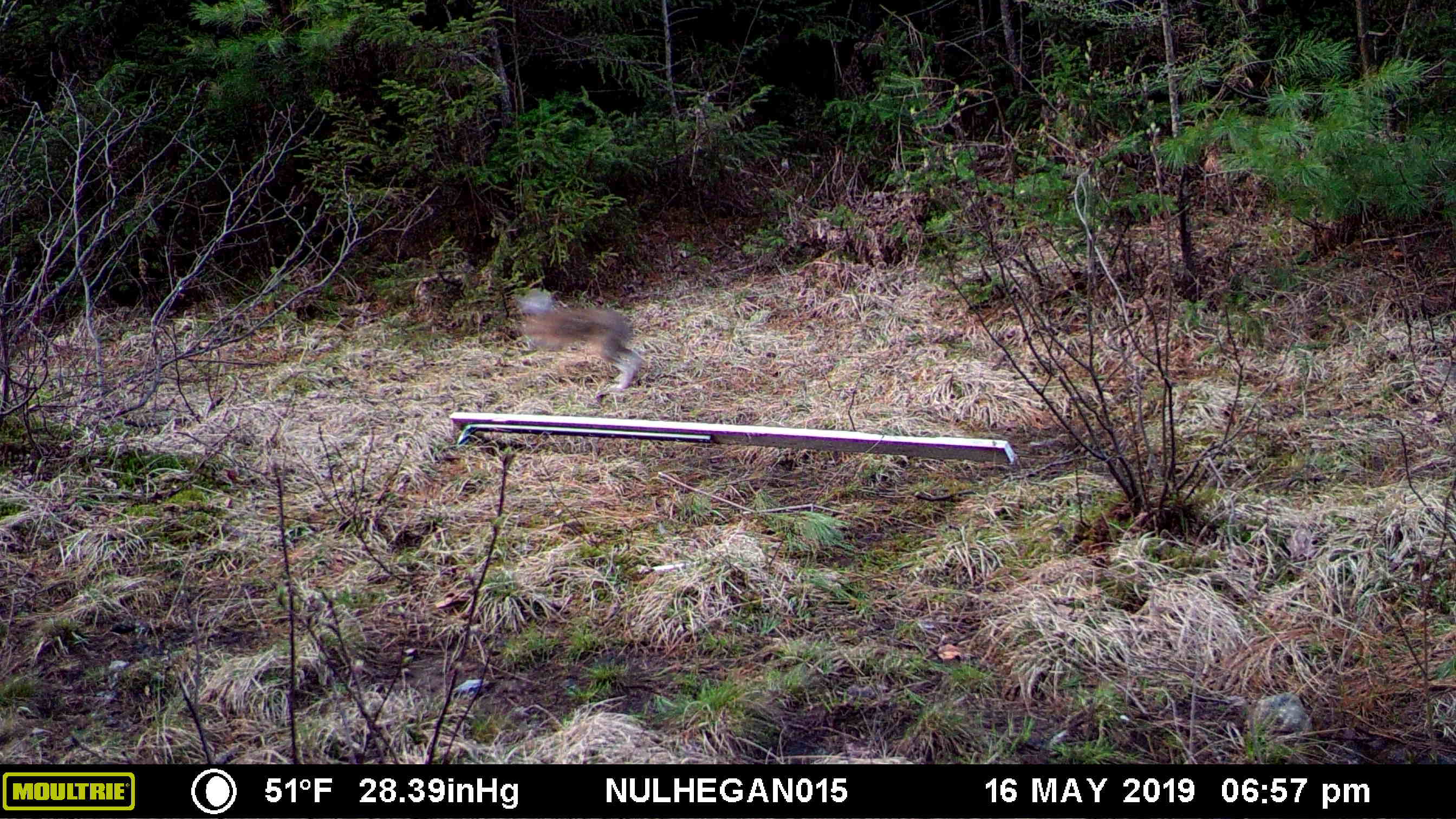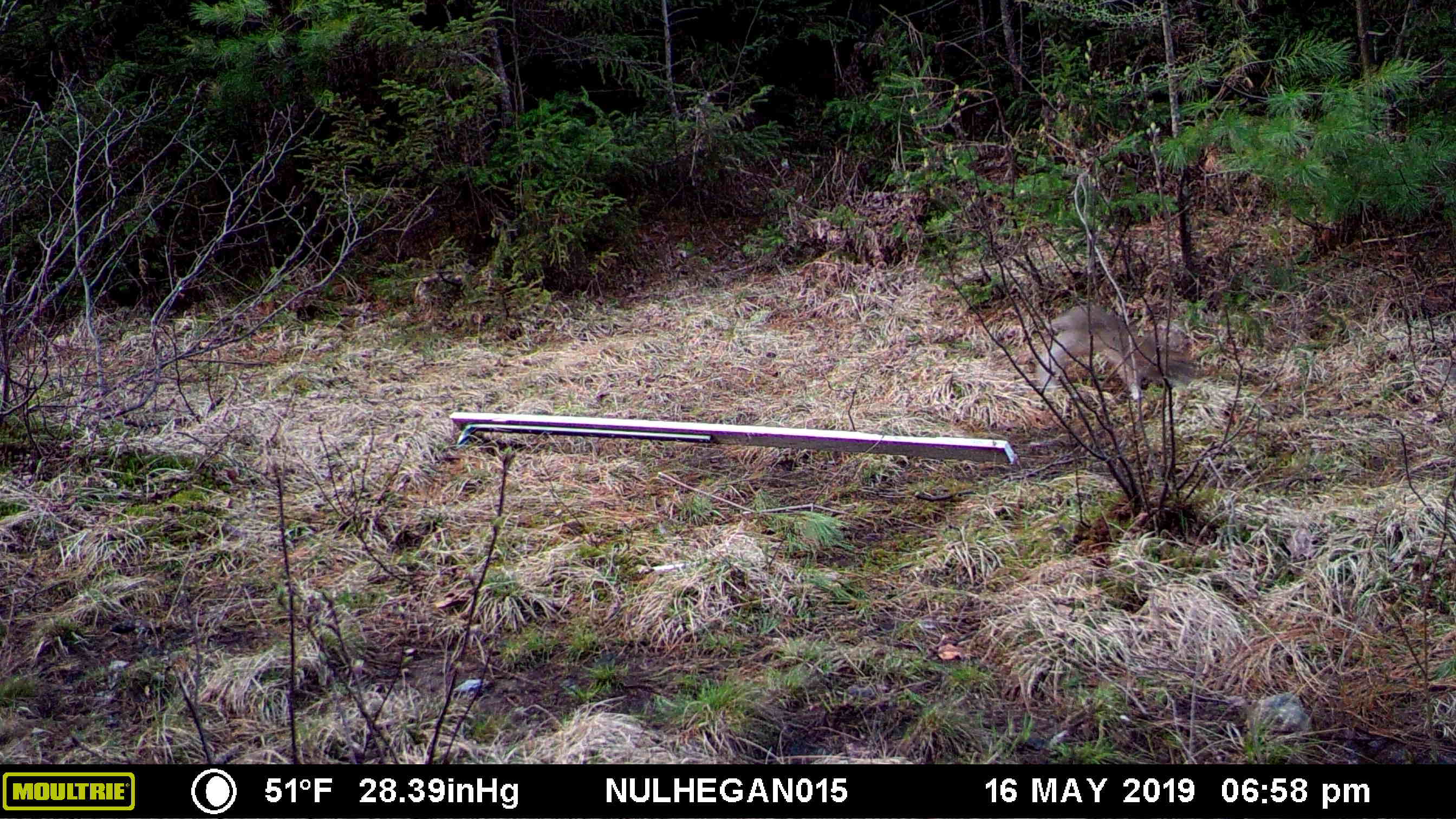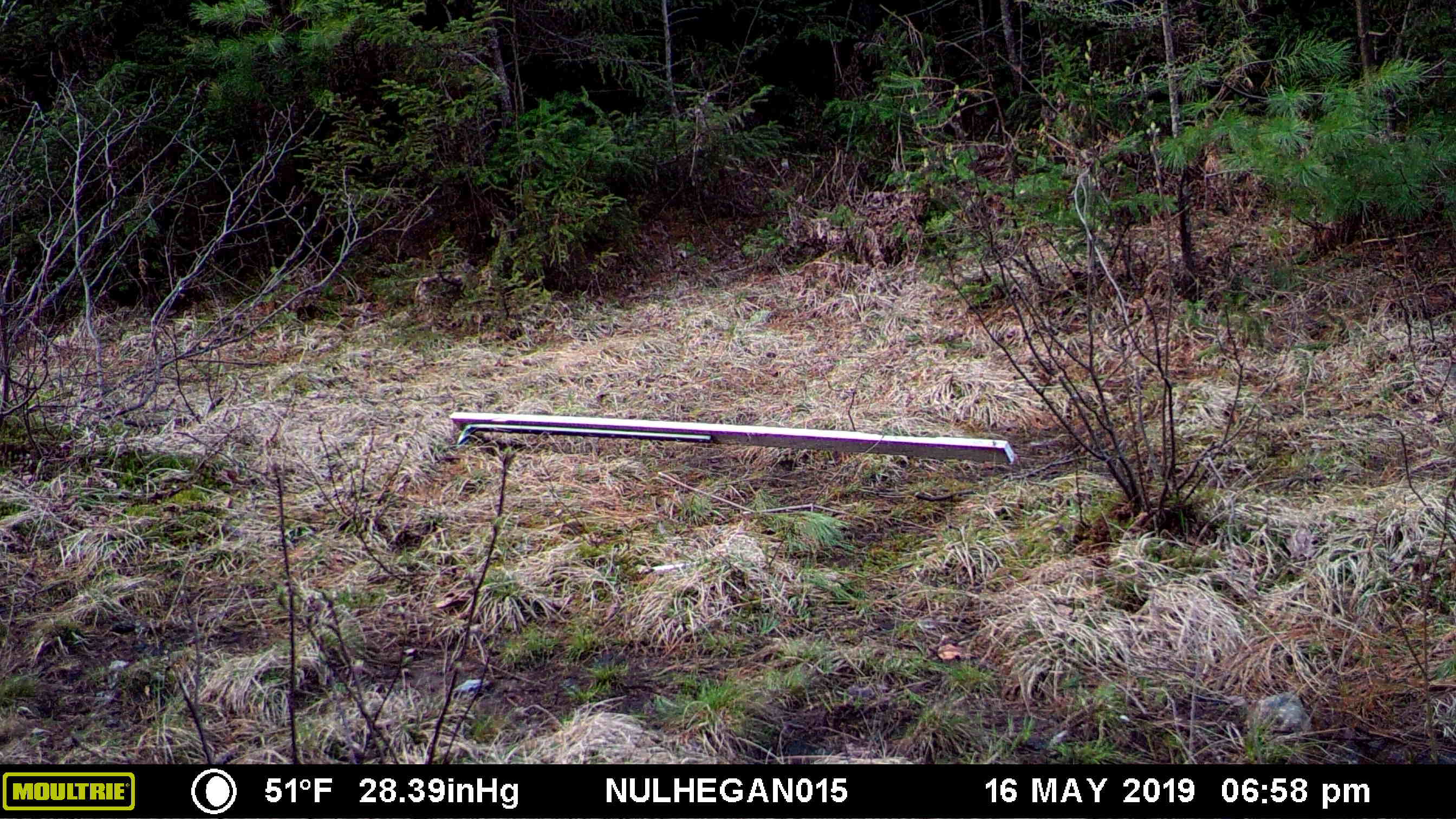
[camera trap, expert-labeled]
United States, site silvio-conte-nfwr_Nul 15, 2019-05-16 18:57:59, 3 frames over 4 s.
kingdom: Animalia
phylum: Chordata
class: Mammalia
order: Lagomorpha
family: Leporidae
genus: Lepus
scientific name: Lepus americanus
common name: snowshoe hare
Snowshoe hare (Lepus americanus).